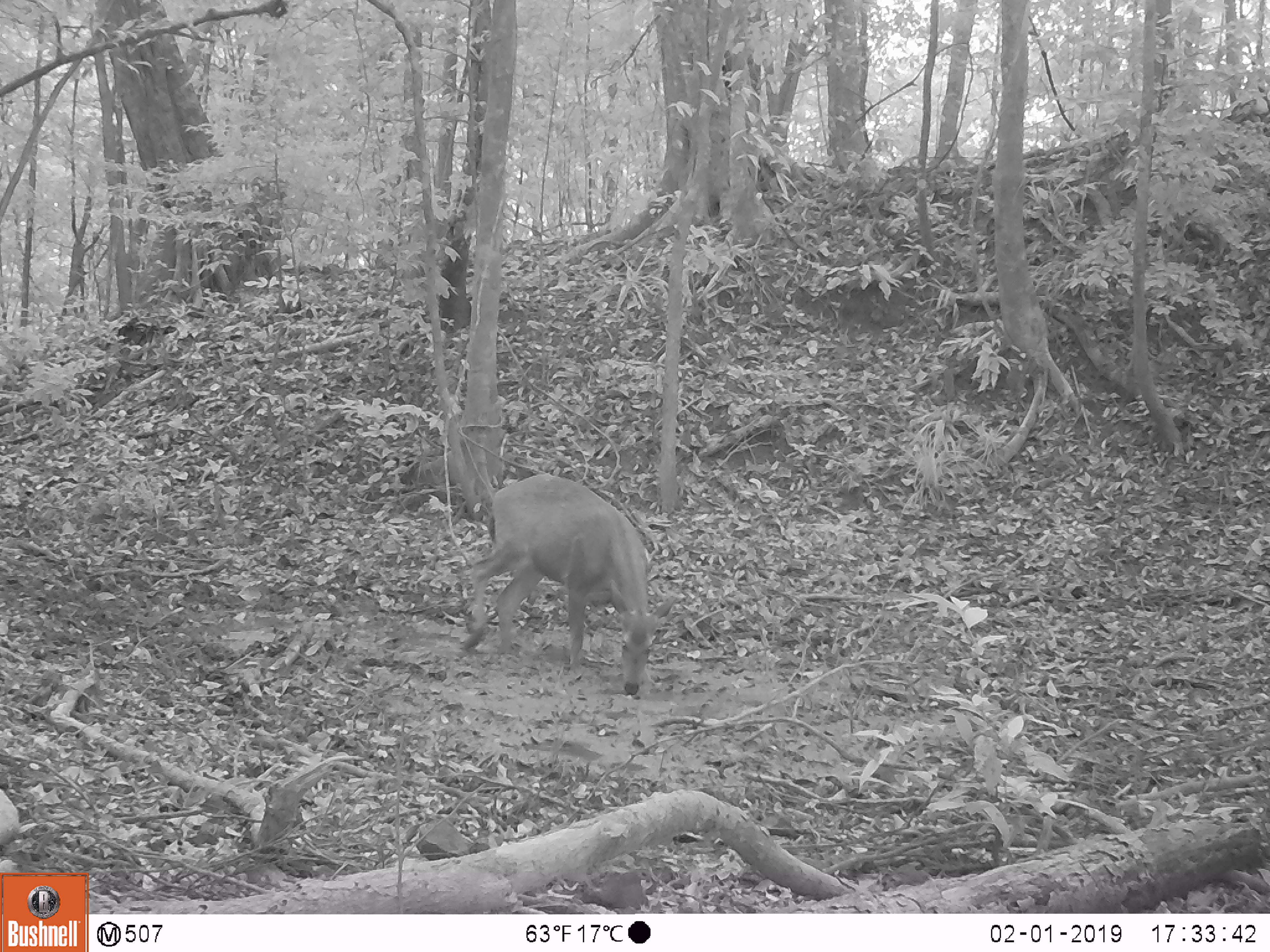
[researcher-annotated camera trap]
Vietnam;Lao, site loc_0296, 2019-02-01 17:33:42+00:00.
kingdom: Animalia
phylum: Chordata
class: Mammalia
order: Artiodactyla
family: Cervidae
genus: Rusa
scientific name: Rusa unicolor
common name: sambar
Sambar (Rusa unicolor). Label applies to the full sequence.